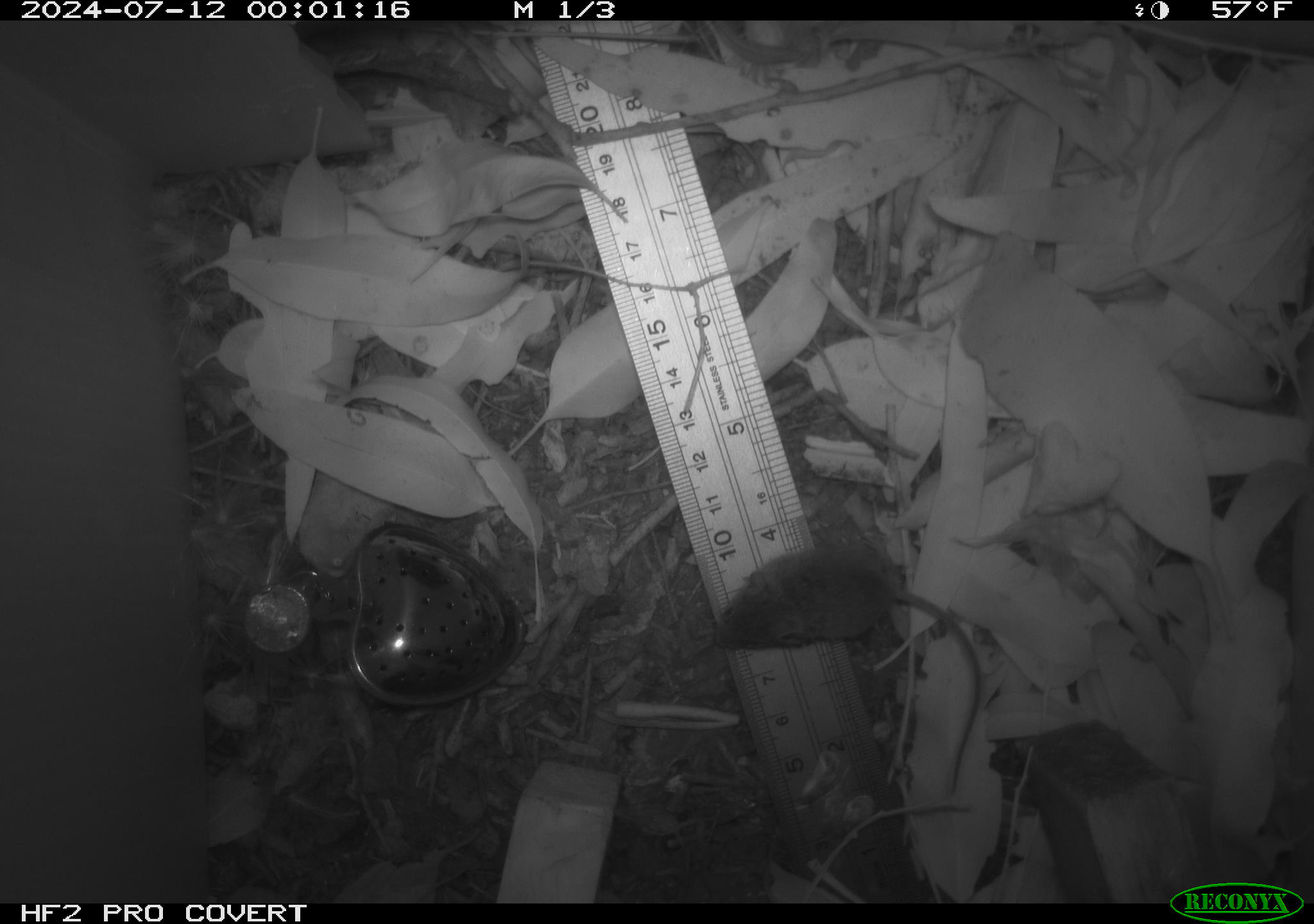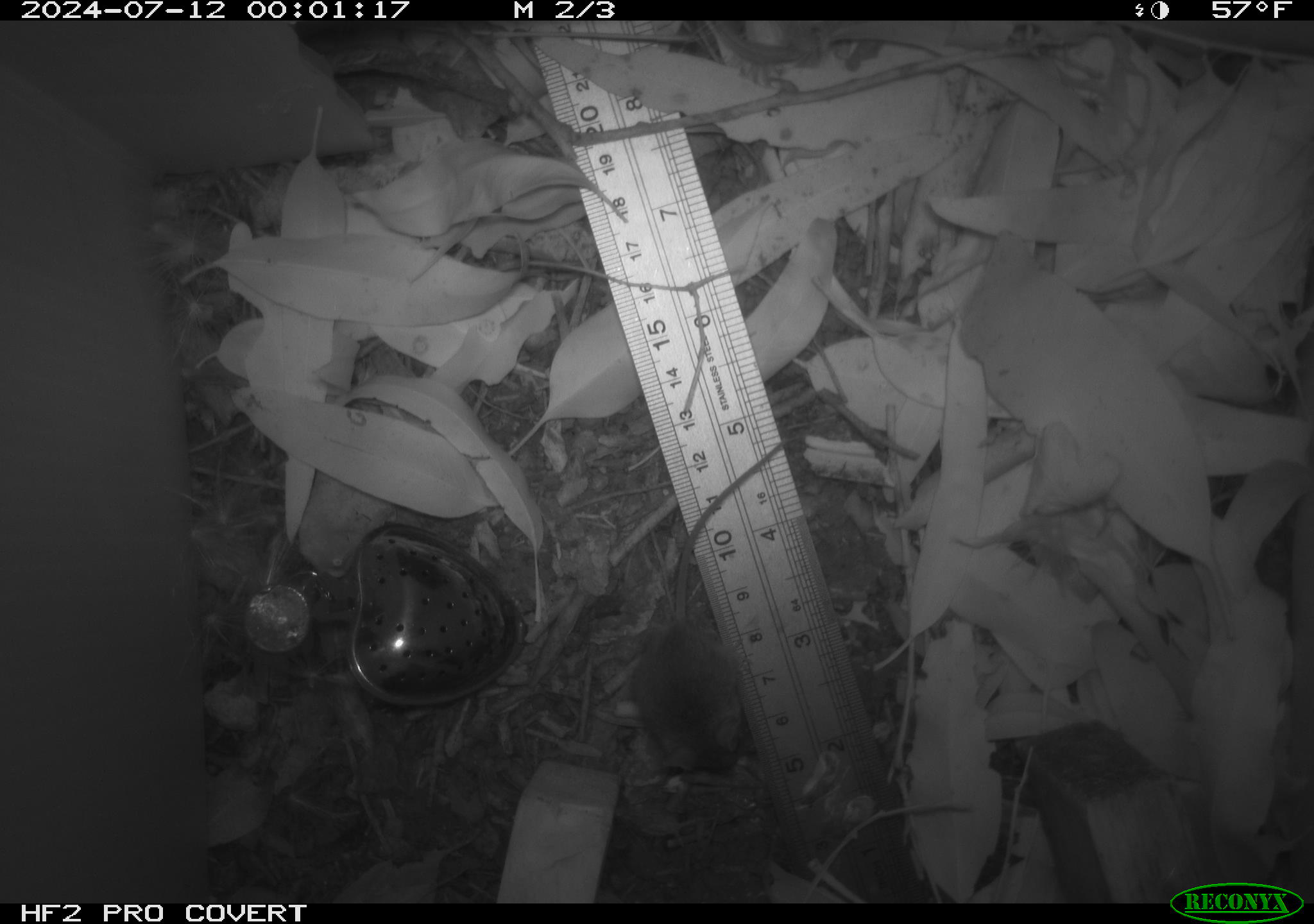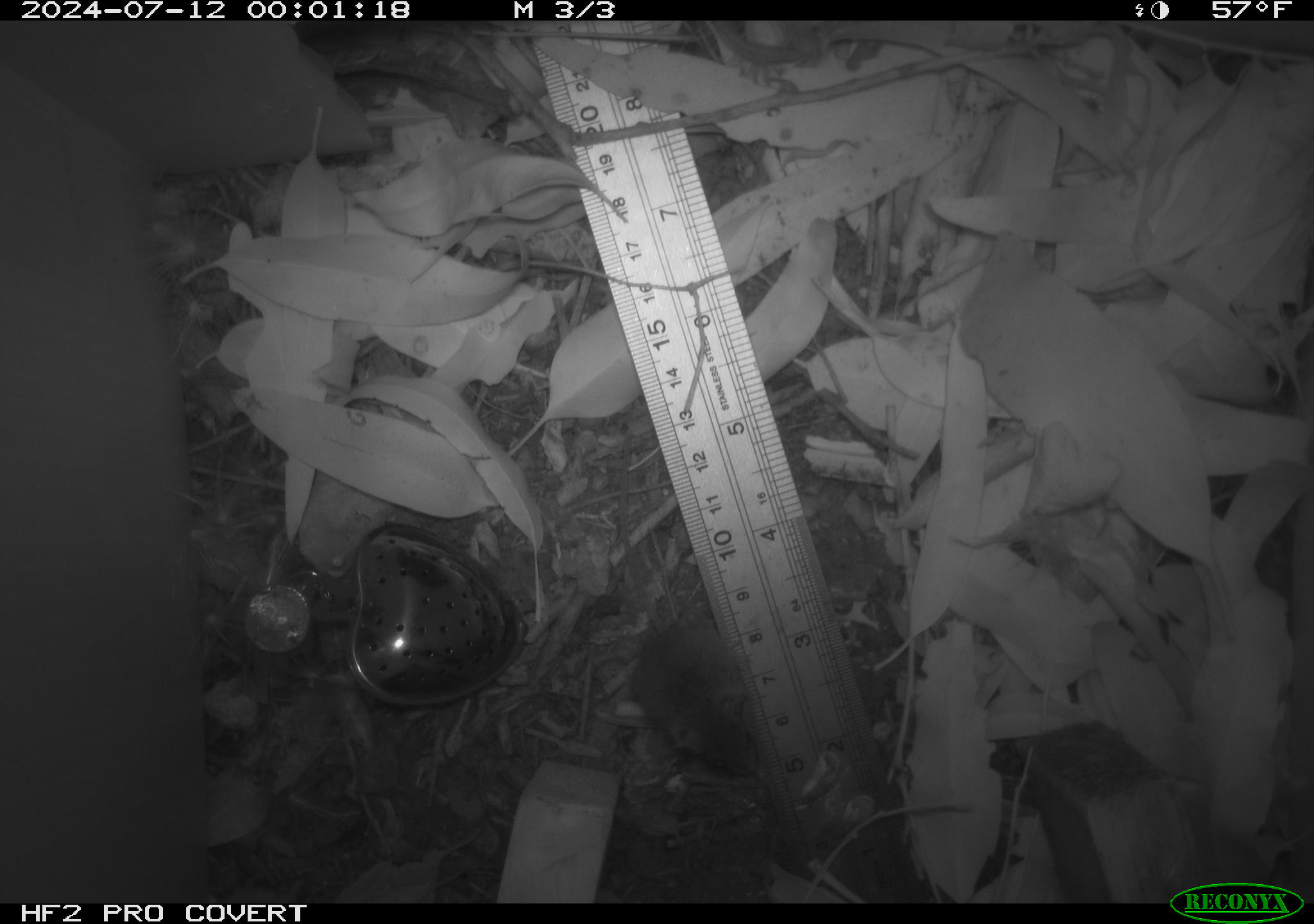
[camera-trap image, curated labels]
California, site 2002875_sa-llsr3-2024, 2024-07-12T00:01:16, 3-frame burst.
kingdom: Animalia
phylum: Chordata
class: Mammalia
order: Rodentia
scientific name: Rodentia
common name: mouse species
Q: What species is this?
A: Mouse species (Rodentia).